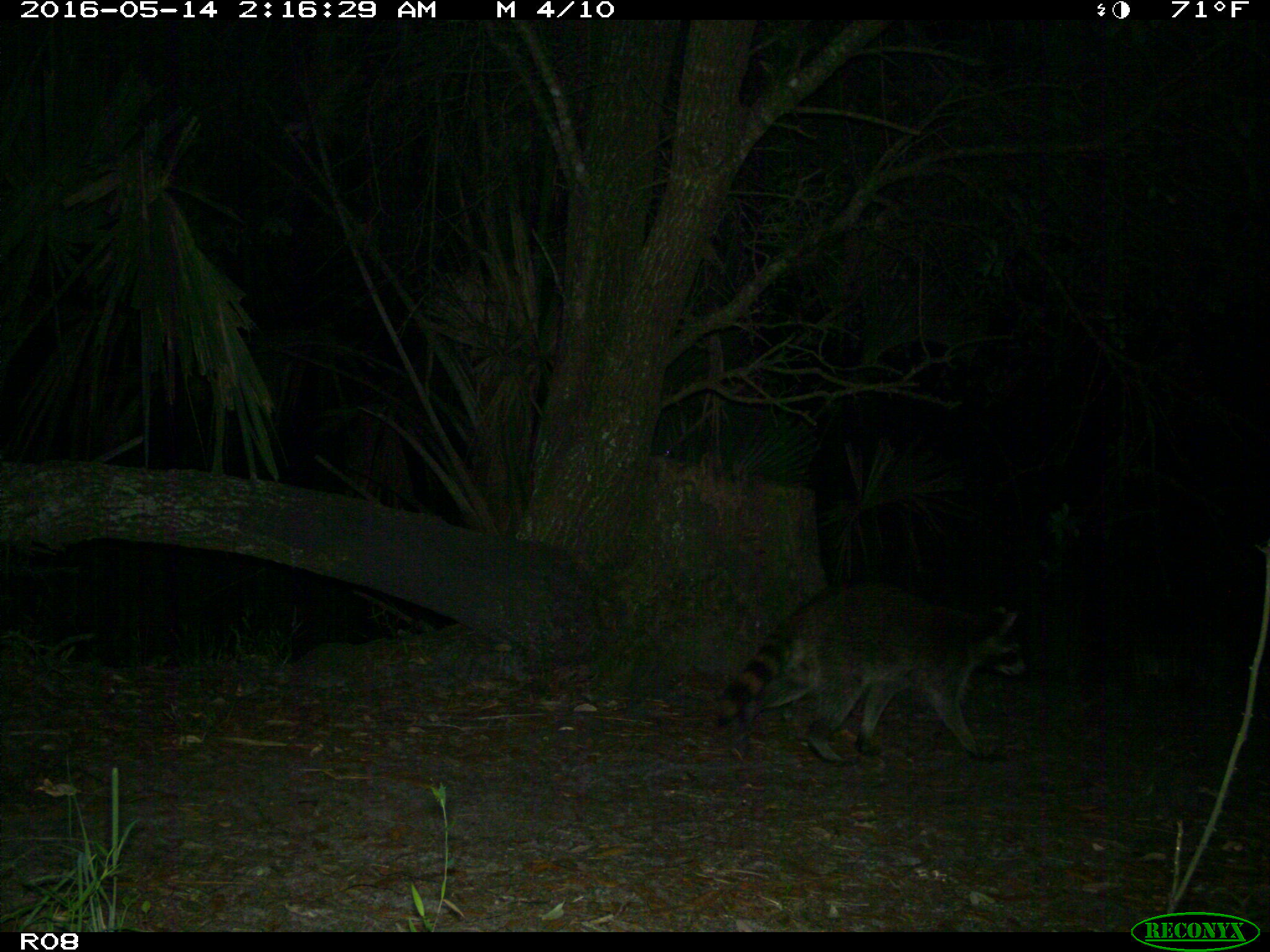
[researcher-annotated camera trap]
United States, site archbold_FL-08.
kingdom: Animalia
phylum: Chordata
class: Mammalia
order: Carnivora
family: Procyonidae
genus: Procyon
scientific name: Procyon lotor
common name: common raccoon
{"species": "Procyon lotor (common raccoon)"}